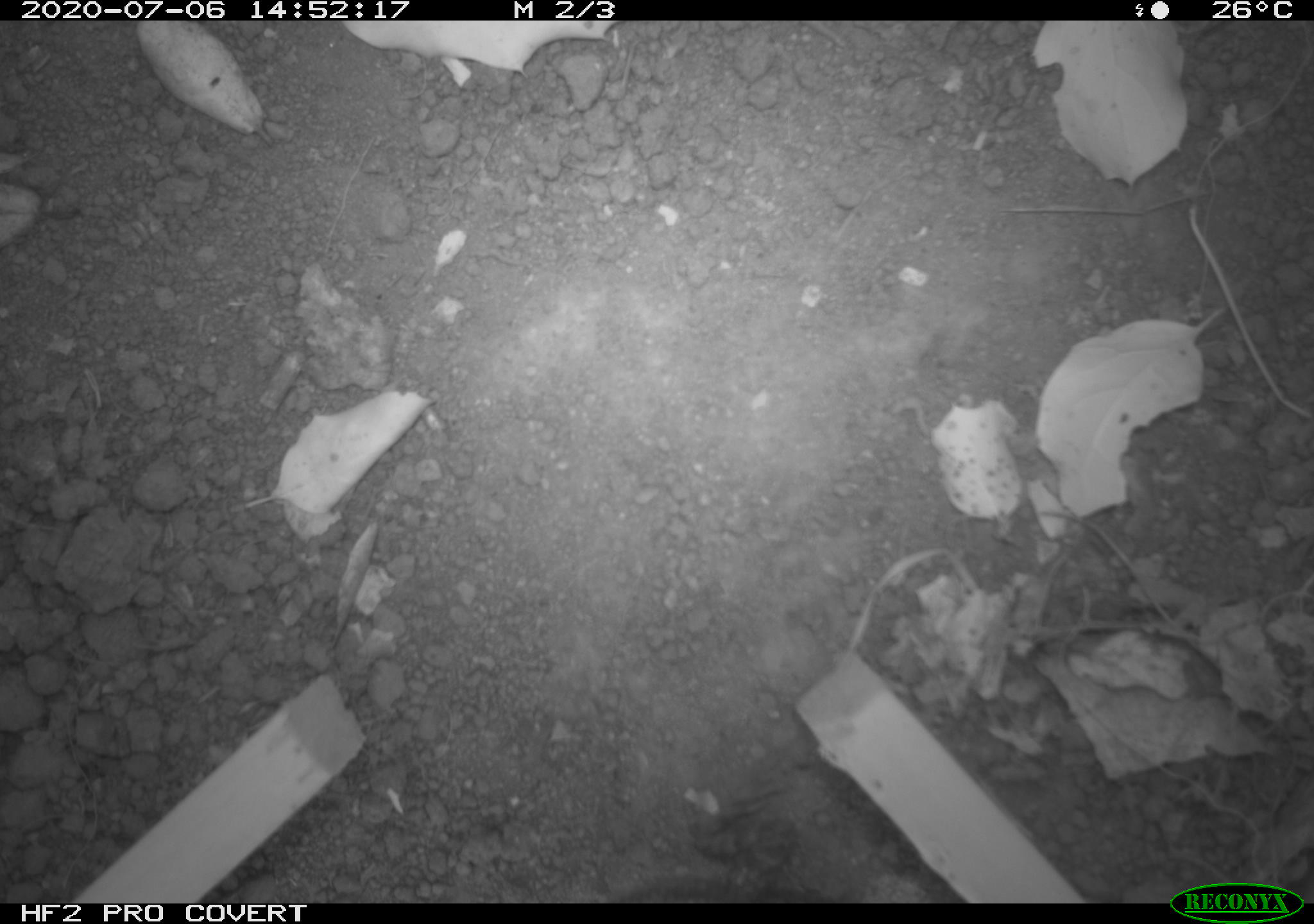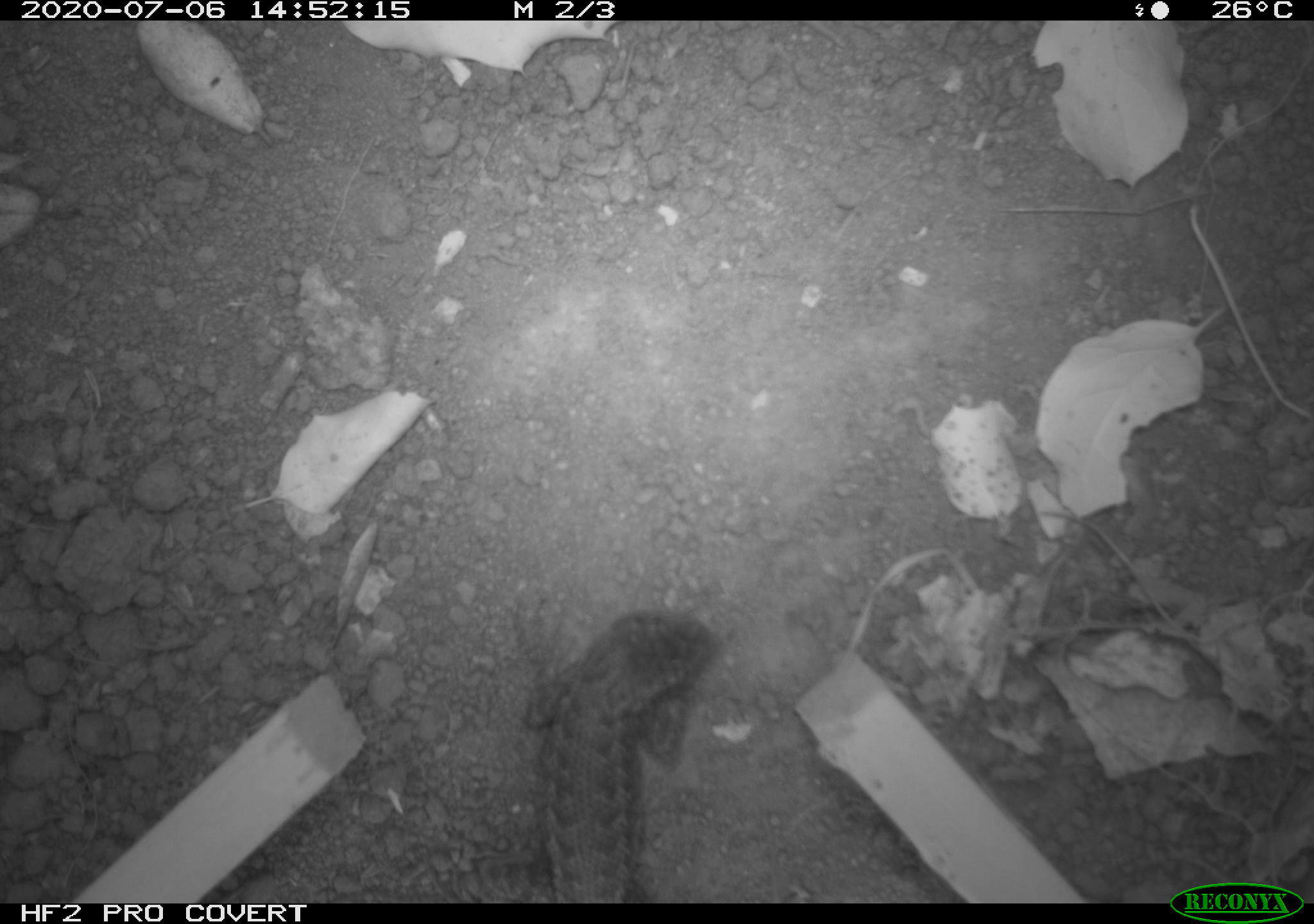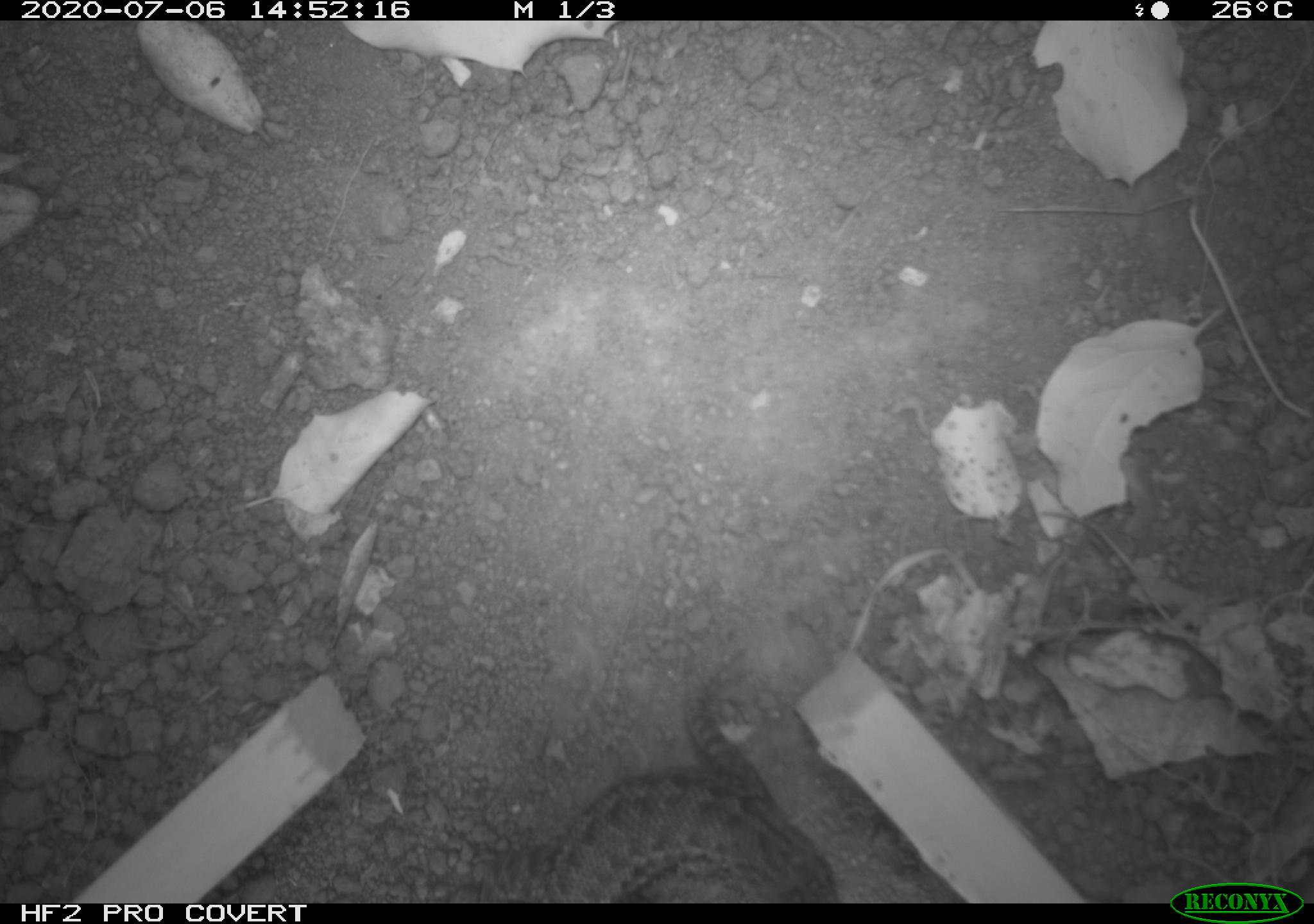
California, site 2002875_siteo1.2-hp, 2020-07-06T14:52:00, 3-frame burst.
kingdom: Animalia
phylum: Chordata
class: Reptilia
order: Squamata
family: Phrynosomatidae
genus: Sceloporus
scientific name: Sceloporus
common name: spiny lizards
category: sceloporus species